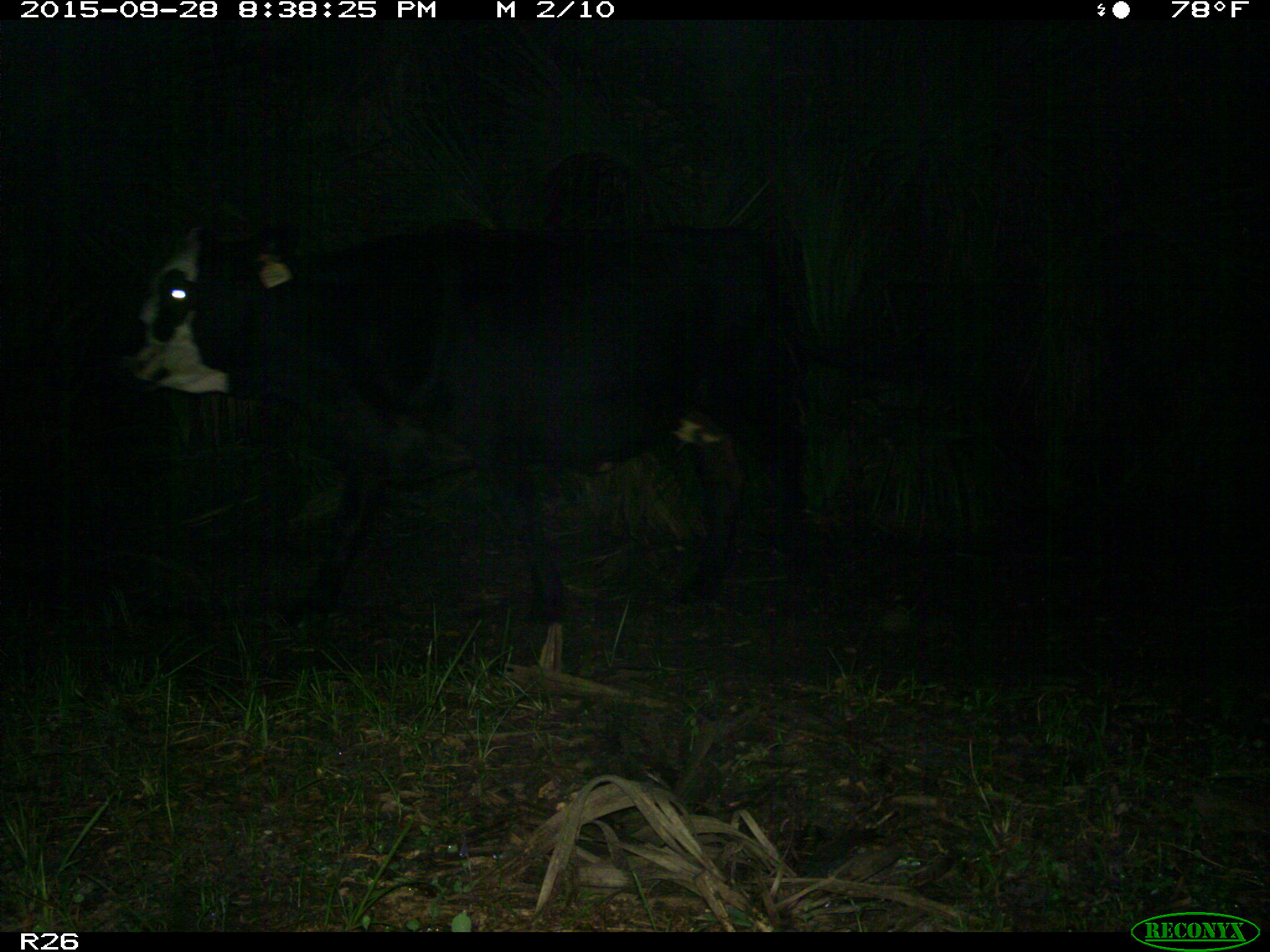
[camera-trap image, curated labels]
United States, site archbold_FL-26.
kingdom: Animalia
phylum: Chordata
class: Mammalia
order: Artiodactyla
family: Bovidae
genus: Bos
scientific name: Bos taurus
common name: domestic cow